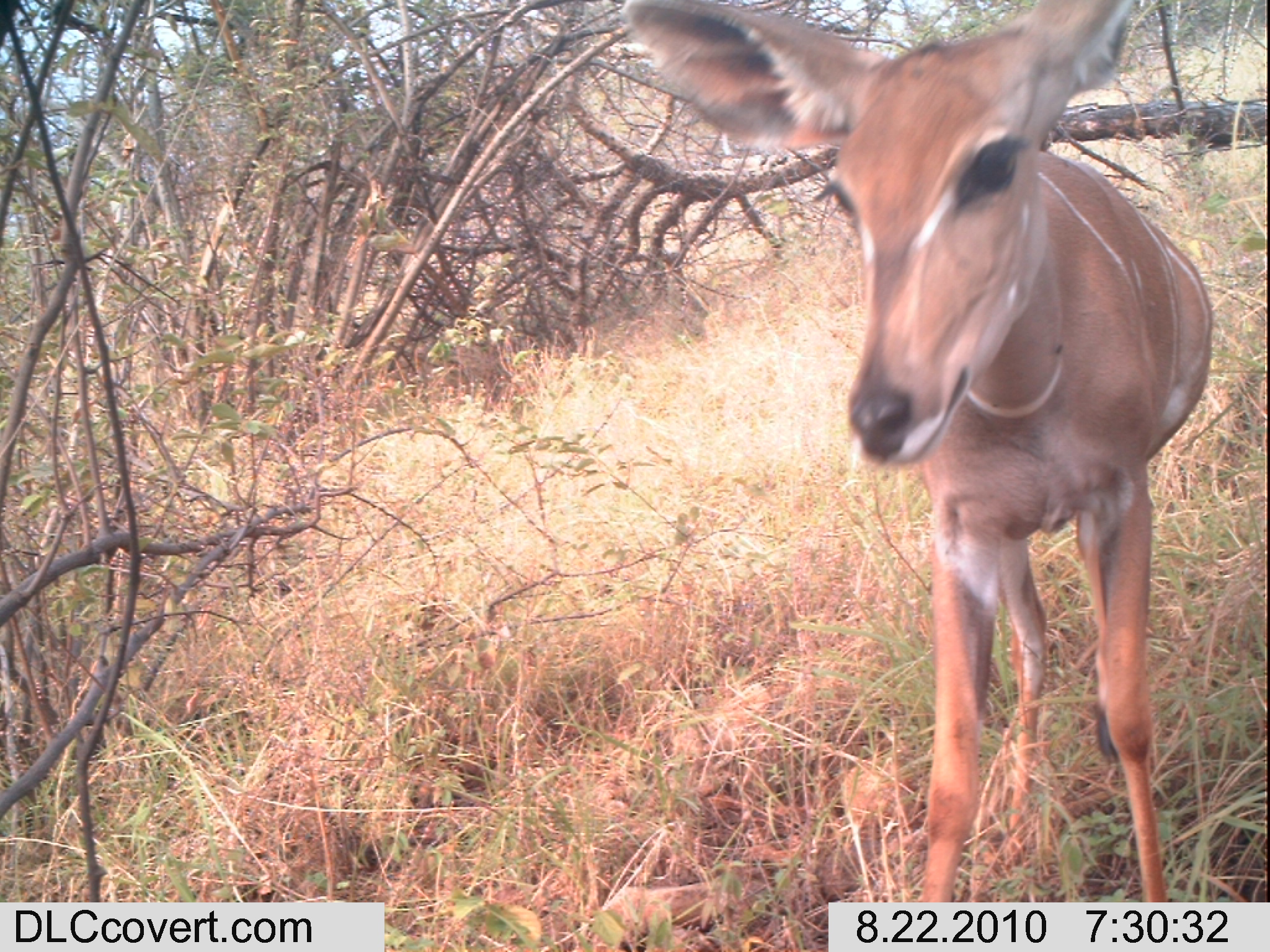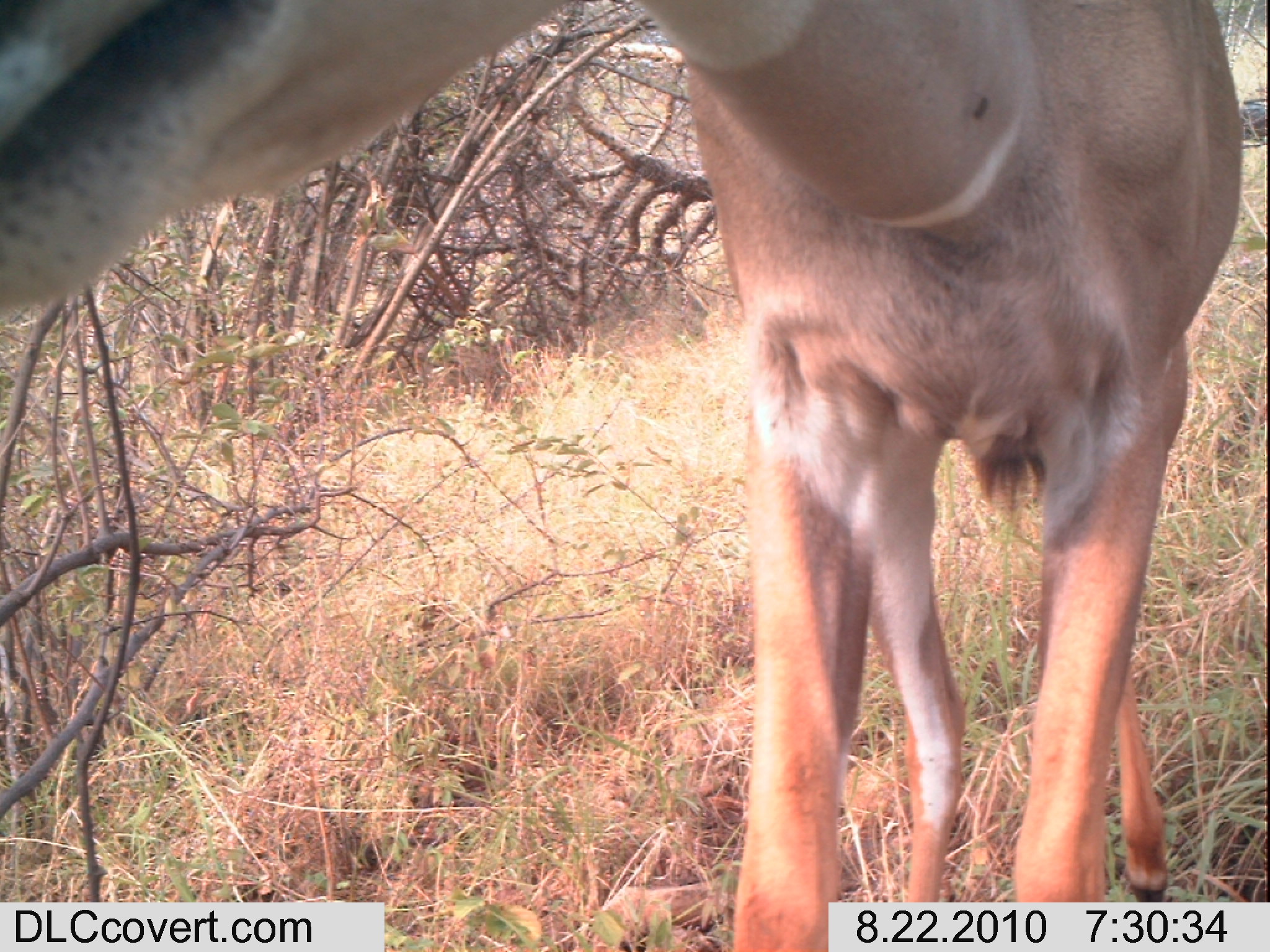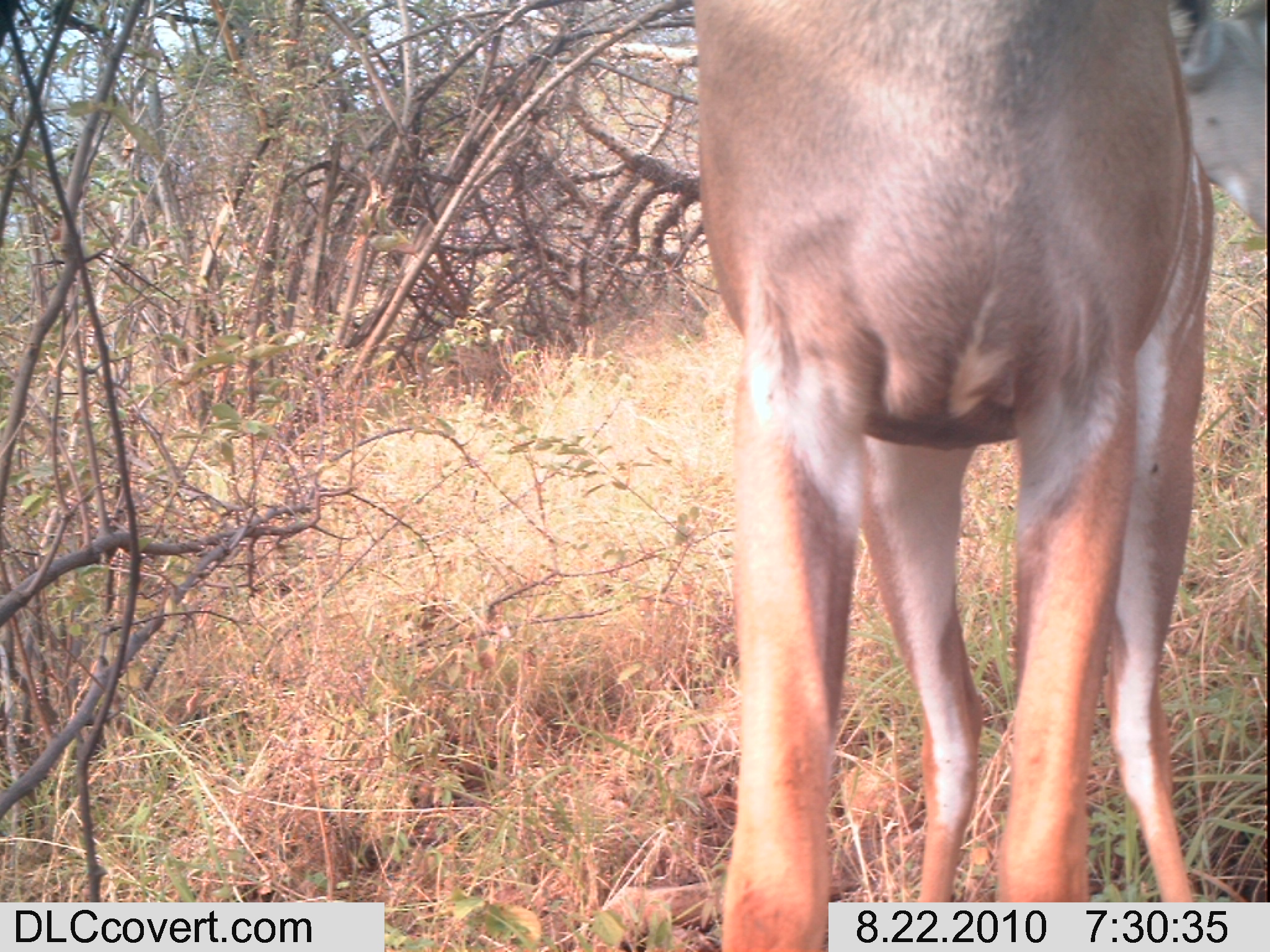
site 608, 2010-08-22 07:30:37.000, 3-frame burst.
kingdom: Animalia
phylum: Chordata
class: Mammalia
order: Artiodactyla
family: Bovidae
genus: Tragelaphus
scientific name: Tragelaphus imberbis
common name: lesser kudu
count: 1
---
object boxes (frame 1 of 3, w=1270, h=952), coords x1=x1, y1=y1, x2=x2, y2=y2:
tragelaphus imberbis: x1=621, y1=0, x2=1213, y2=897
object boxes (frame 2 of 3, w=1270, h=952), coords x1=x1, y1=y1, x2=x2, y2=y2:
tragelaphus imberbis: x1=1, y1=0, x2=1241, y2=951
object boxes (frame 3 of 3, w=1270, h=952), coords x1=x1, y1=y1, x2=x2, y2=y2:
tragelaphus imberbis: x1=688, y1=0, x2=1264, y2=951